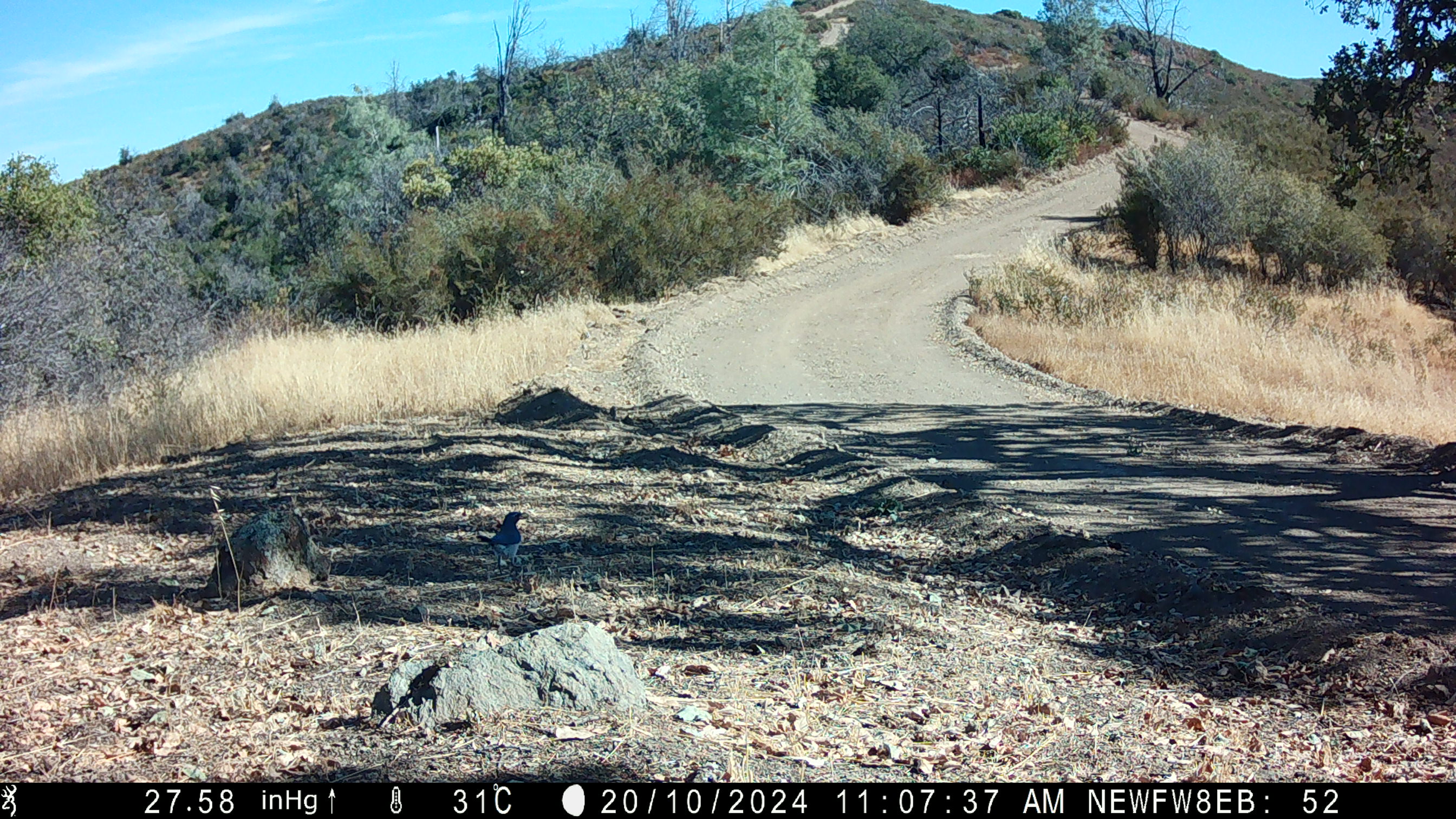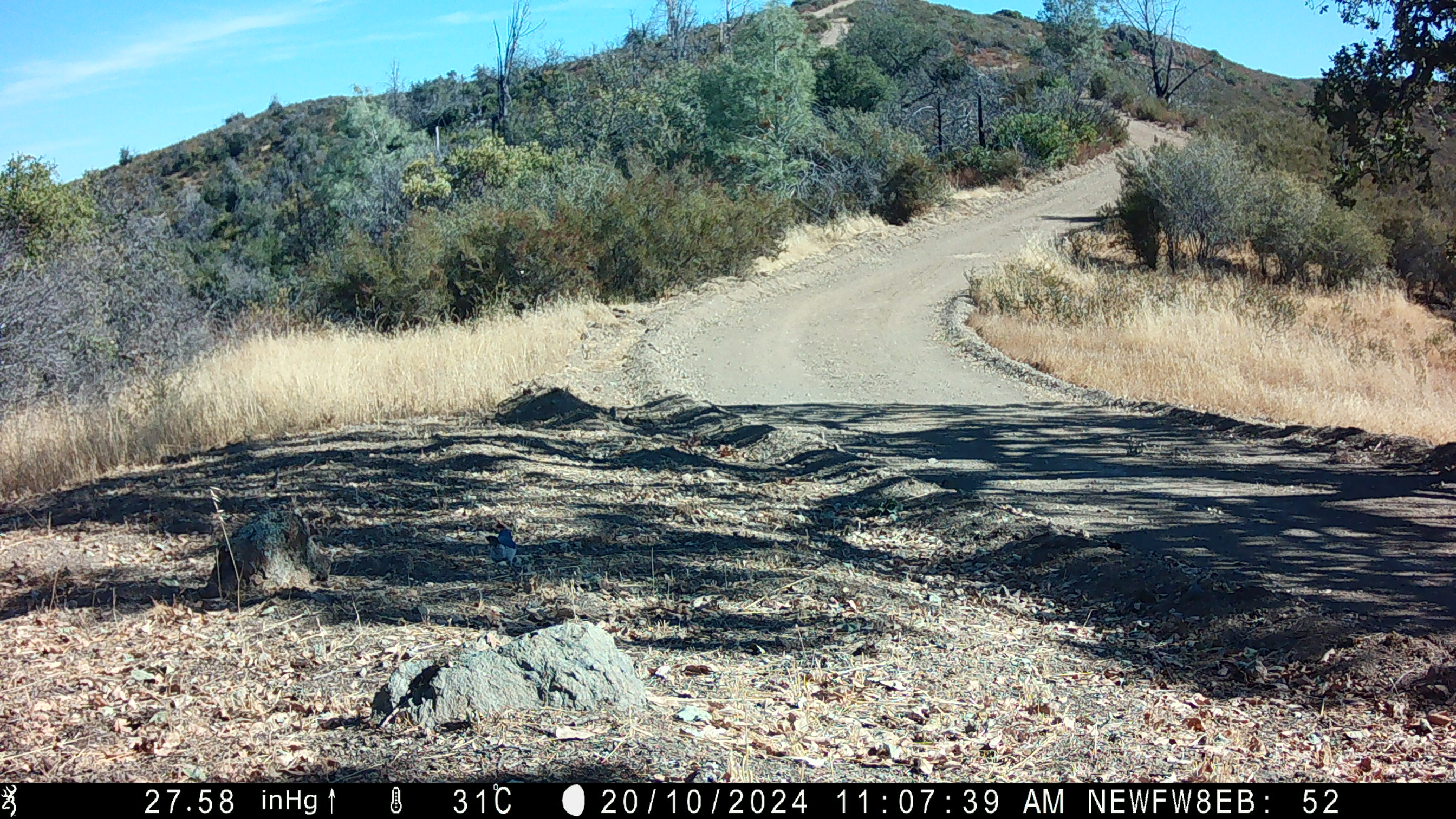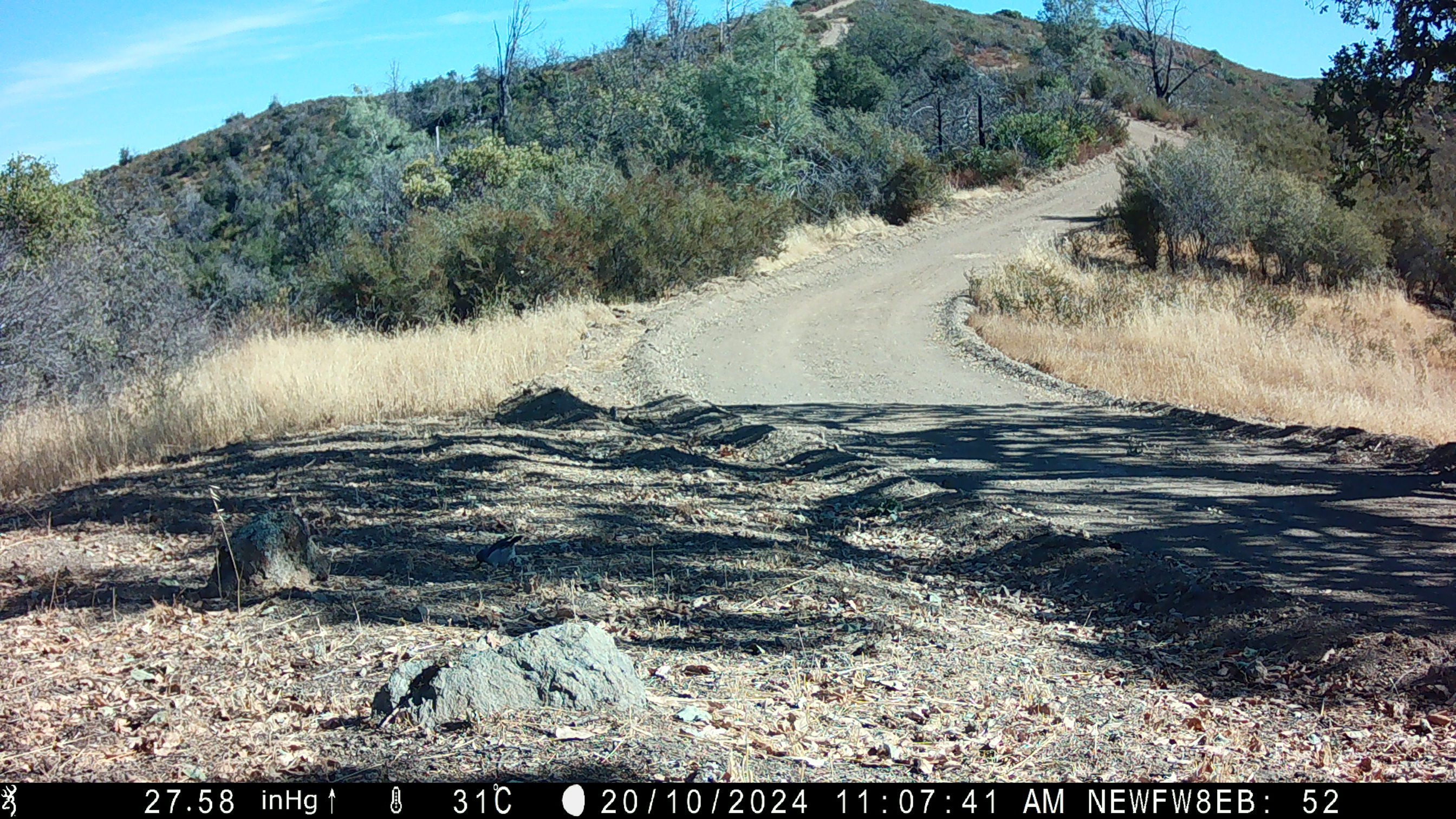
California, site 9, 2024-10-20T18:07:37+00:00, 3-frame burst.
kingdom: Animalia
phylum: Chordata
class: Aves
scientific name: Aves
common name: bird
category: unknown bird